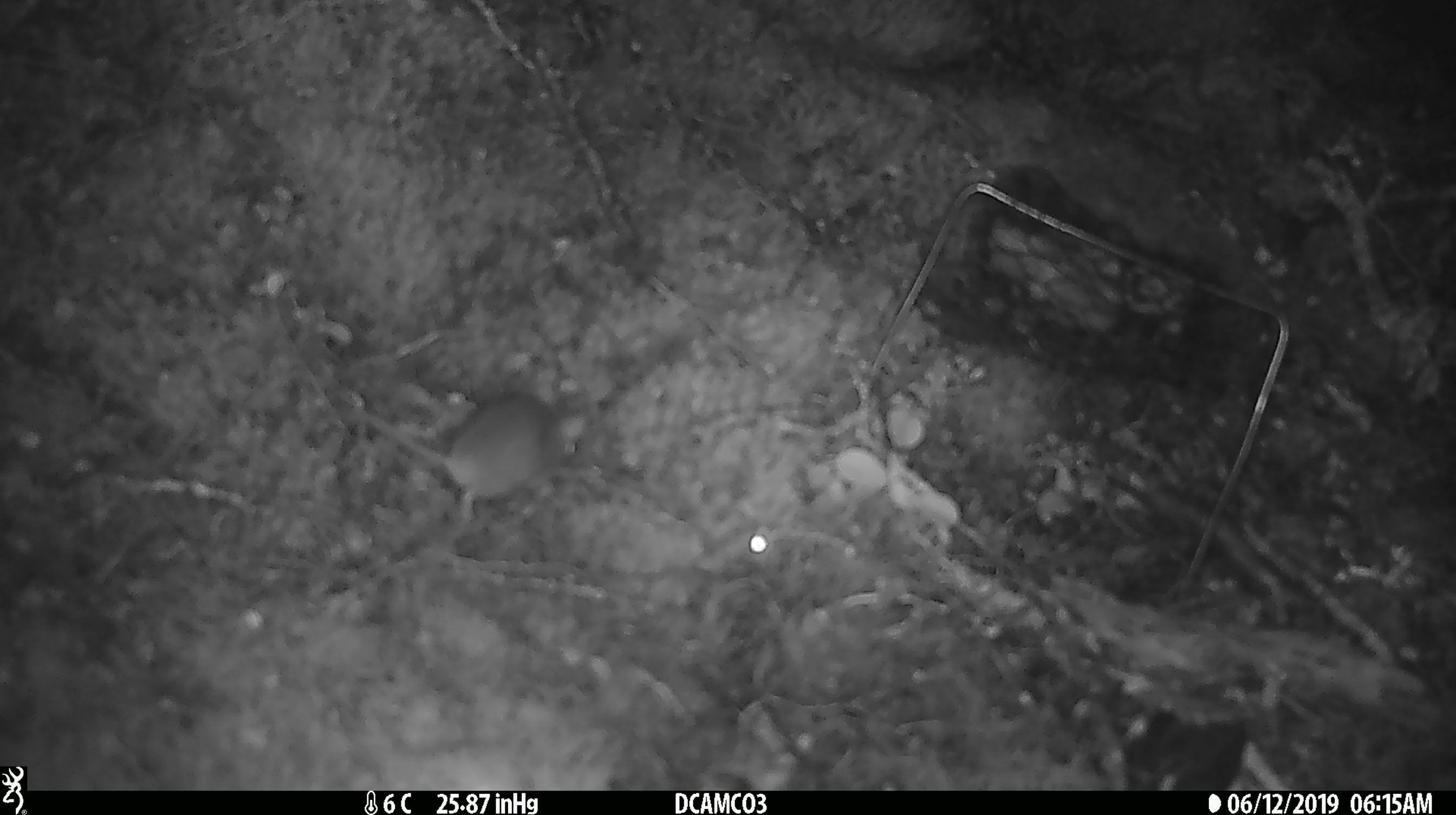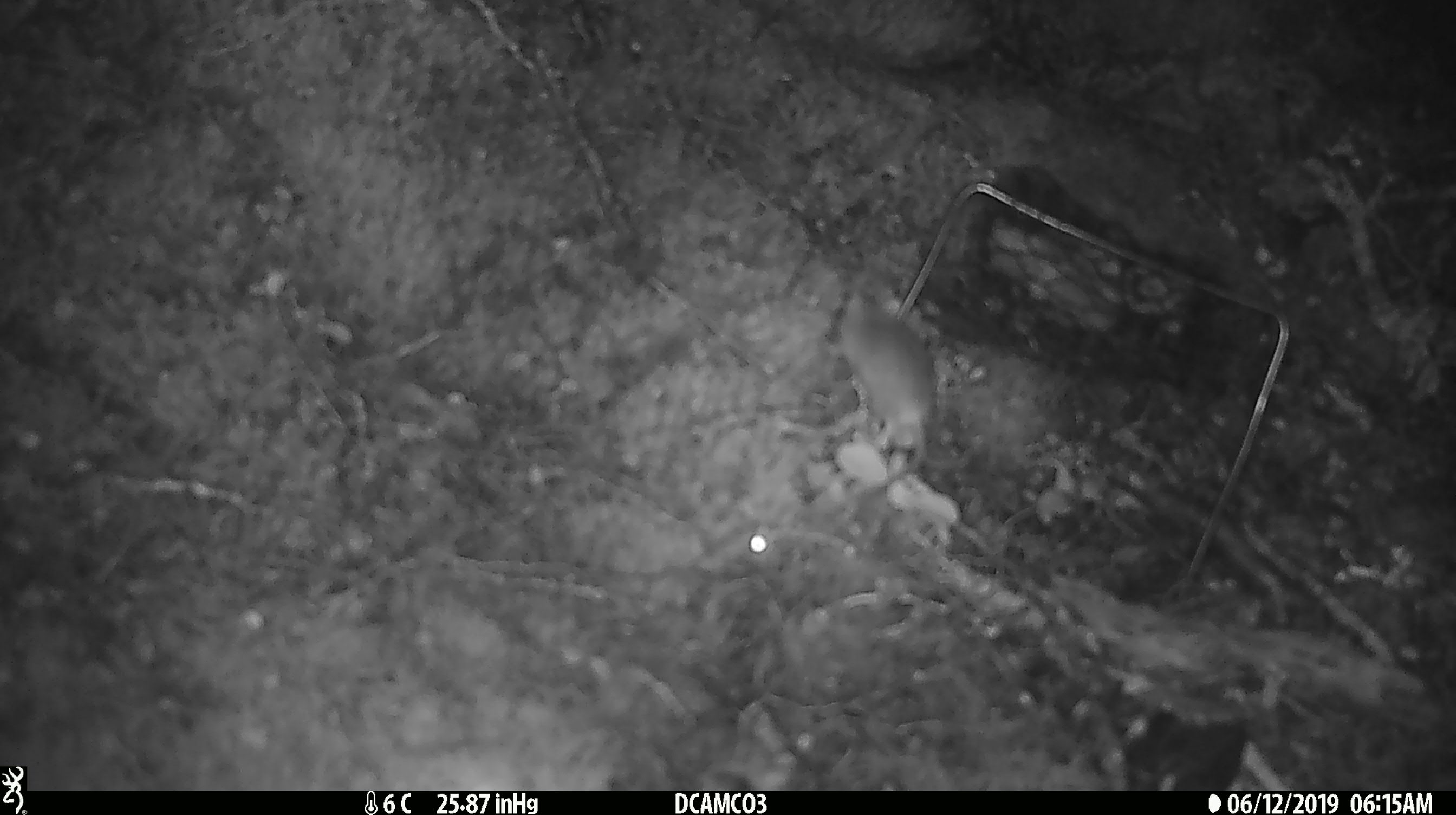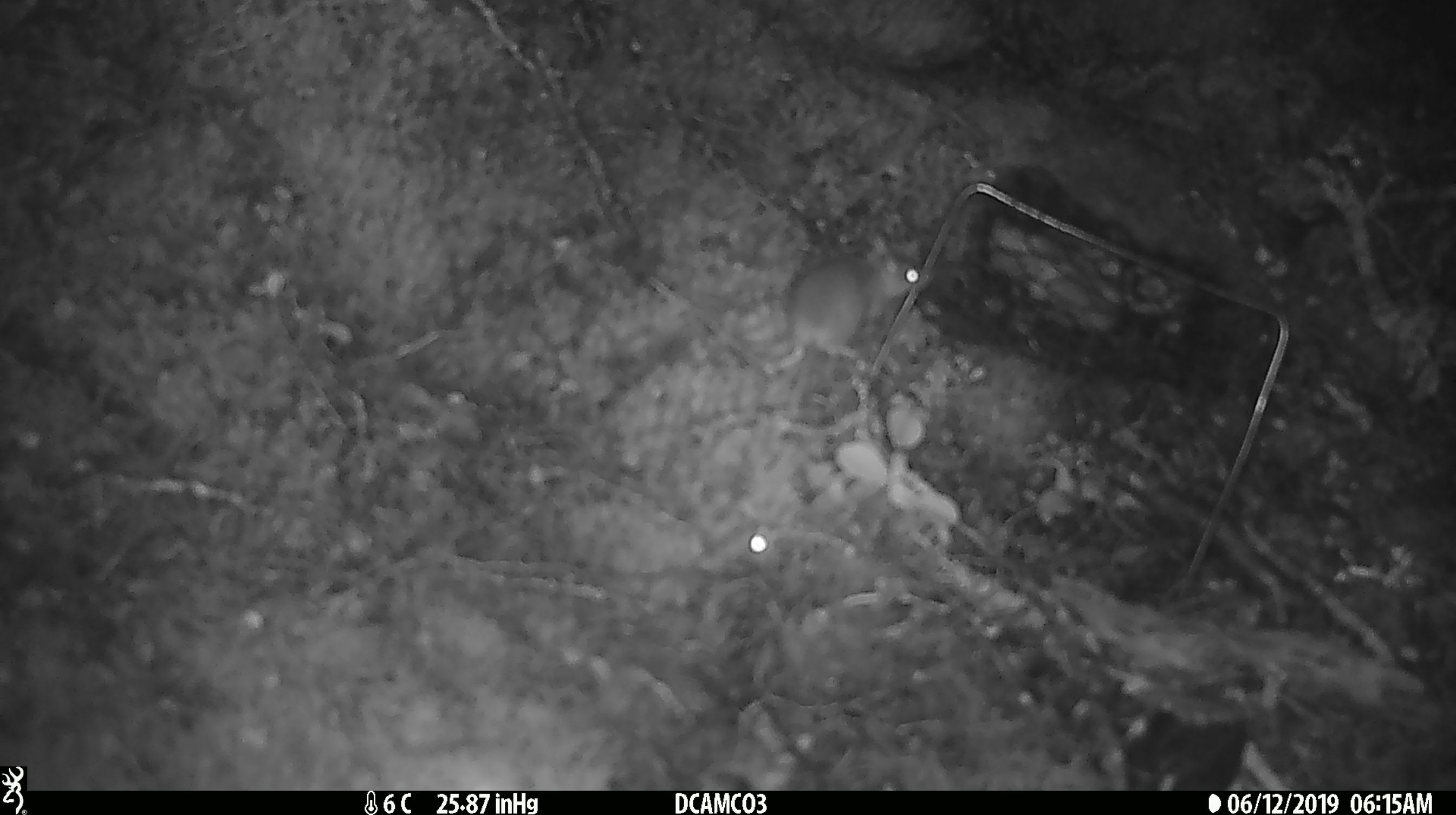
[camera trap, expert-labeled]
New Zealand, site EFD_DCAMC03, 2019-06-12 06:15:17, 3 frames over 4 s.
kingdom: Animalia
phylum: Chordata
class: Mammalia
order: Rodentia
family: Muridae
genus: Mus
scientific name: Mus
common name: mouse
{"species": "mouse (Mus)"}